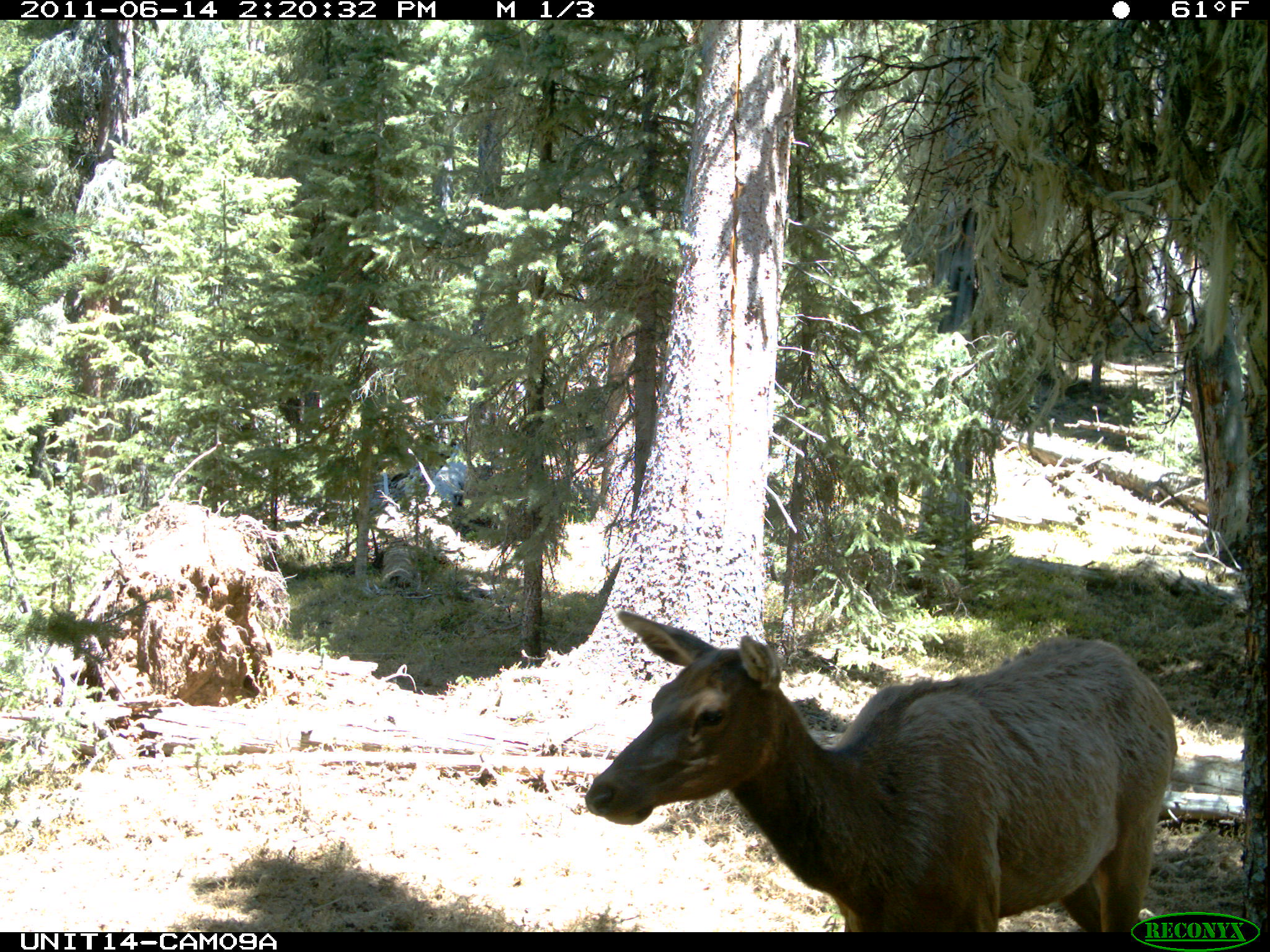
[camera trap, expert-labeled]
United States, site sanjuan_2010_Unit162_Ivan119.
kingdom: Animalia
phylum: Chordata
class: Mammalia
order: Artiodactyla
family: Cervidae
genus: Cervus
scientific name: Cervus elaphus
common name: red deer